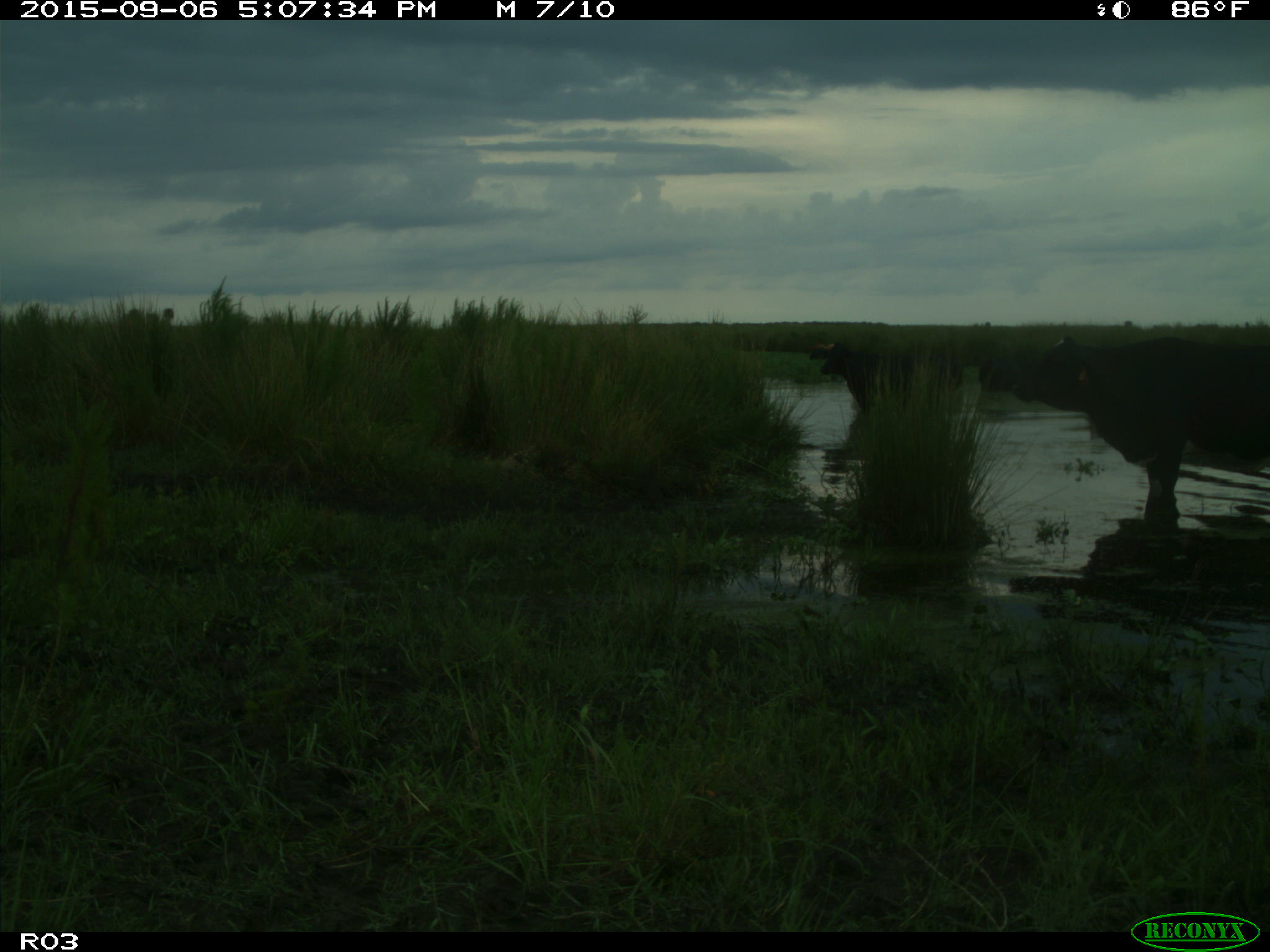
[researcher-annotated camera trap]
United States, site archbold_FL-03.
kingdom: Animalia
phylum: Chordata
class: Mammalia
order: Artiodactyla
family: Bovidae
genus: Bos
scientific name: Bos taurus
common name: domestic cow